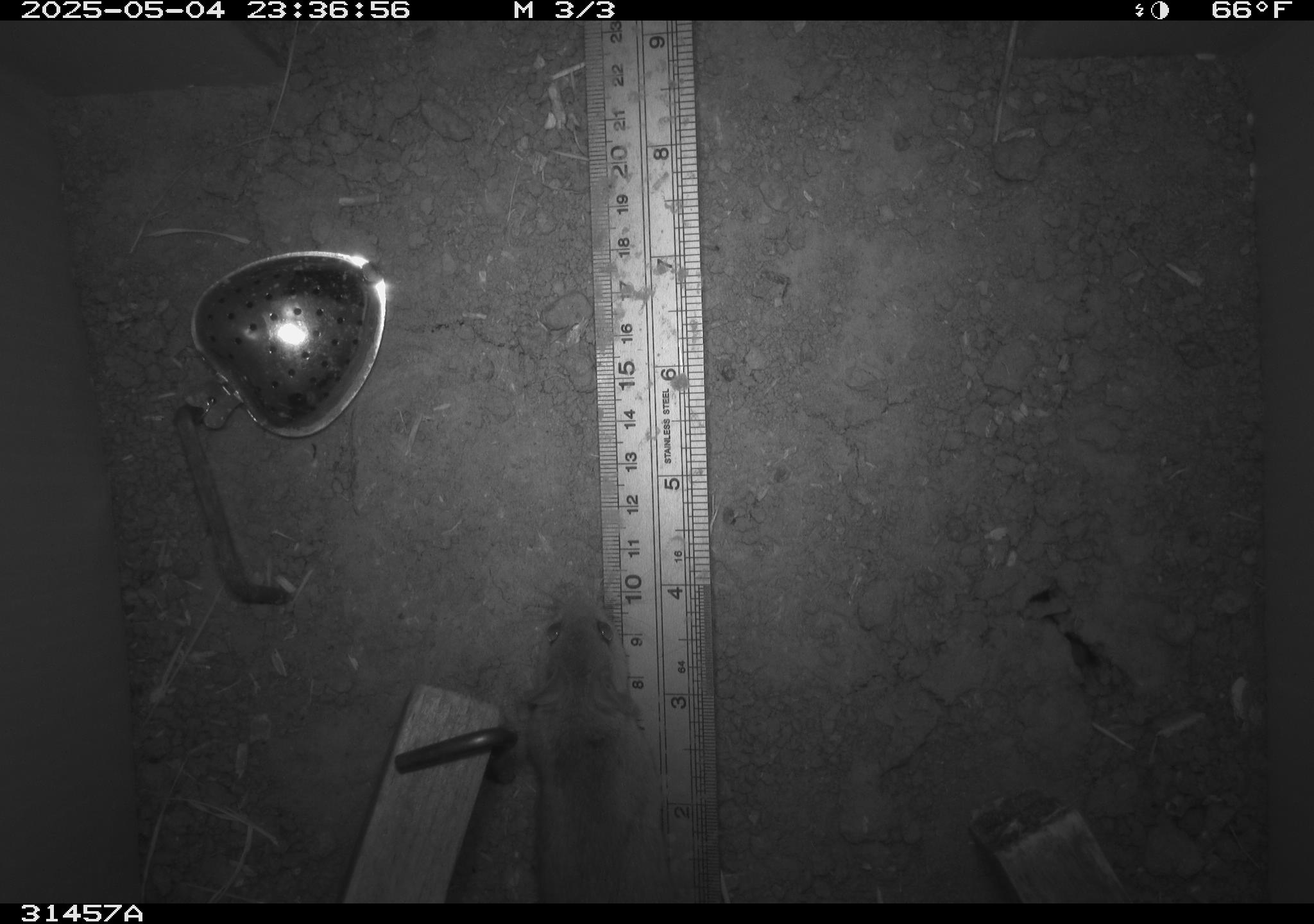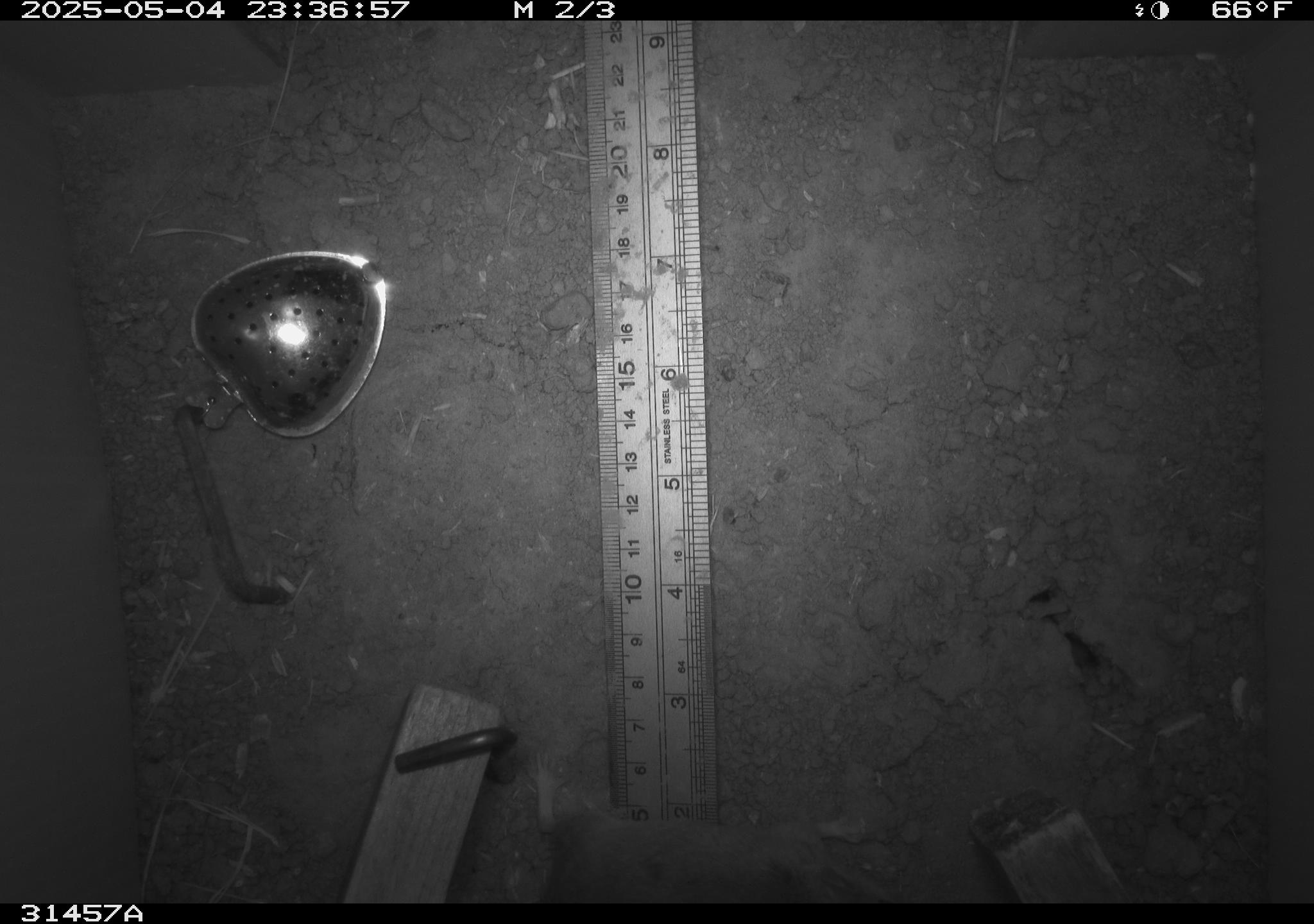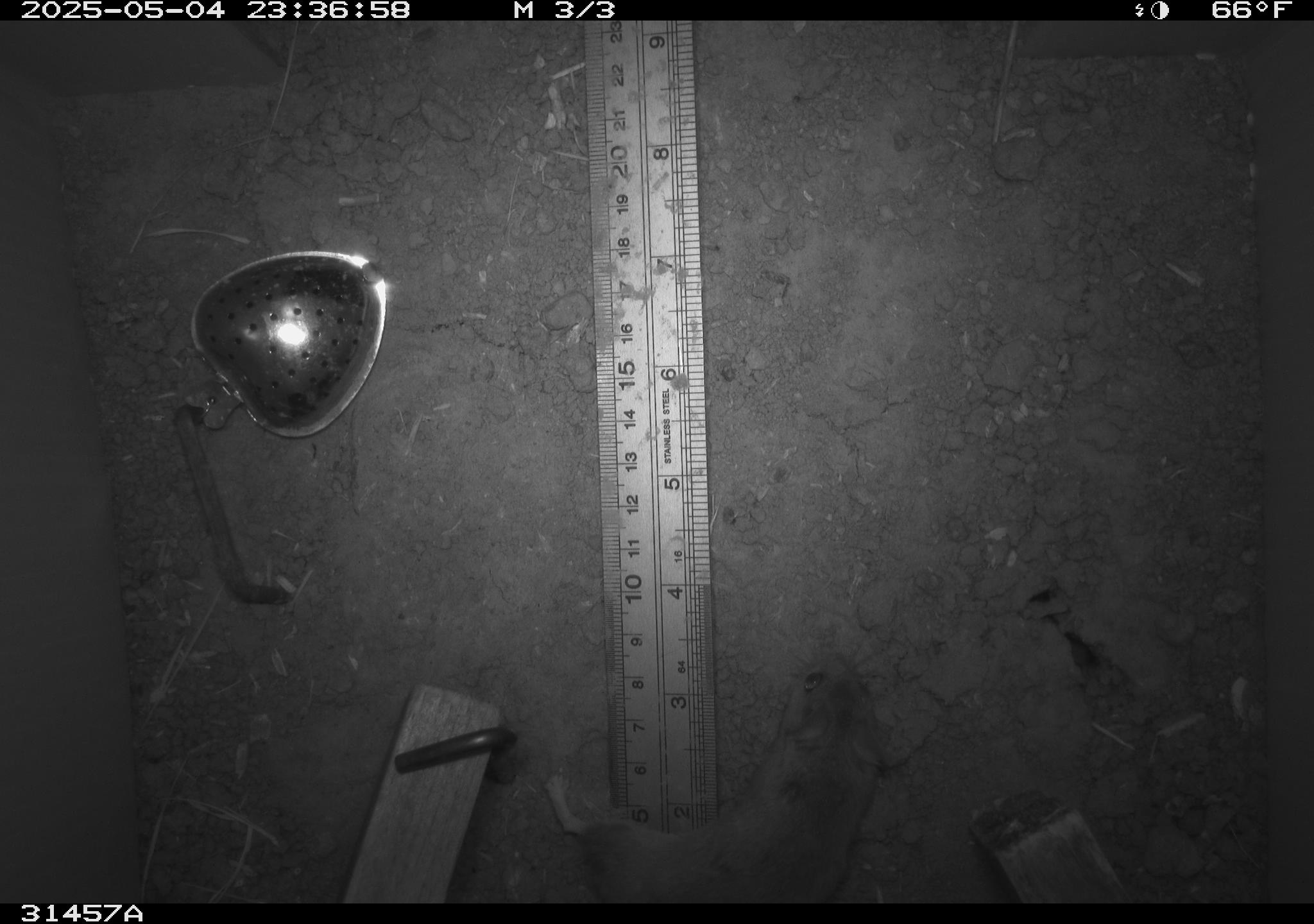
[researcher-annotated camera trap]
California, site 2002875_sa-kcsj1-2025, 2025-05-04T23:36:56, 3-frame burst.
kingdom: Animalia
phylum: Chordata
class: Mammalia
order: Rodentia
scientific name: Rodentia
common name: rodent